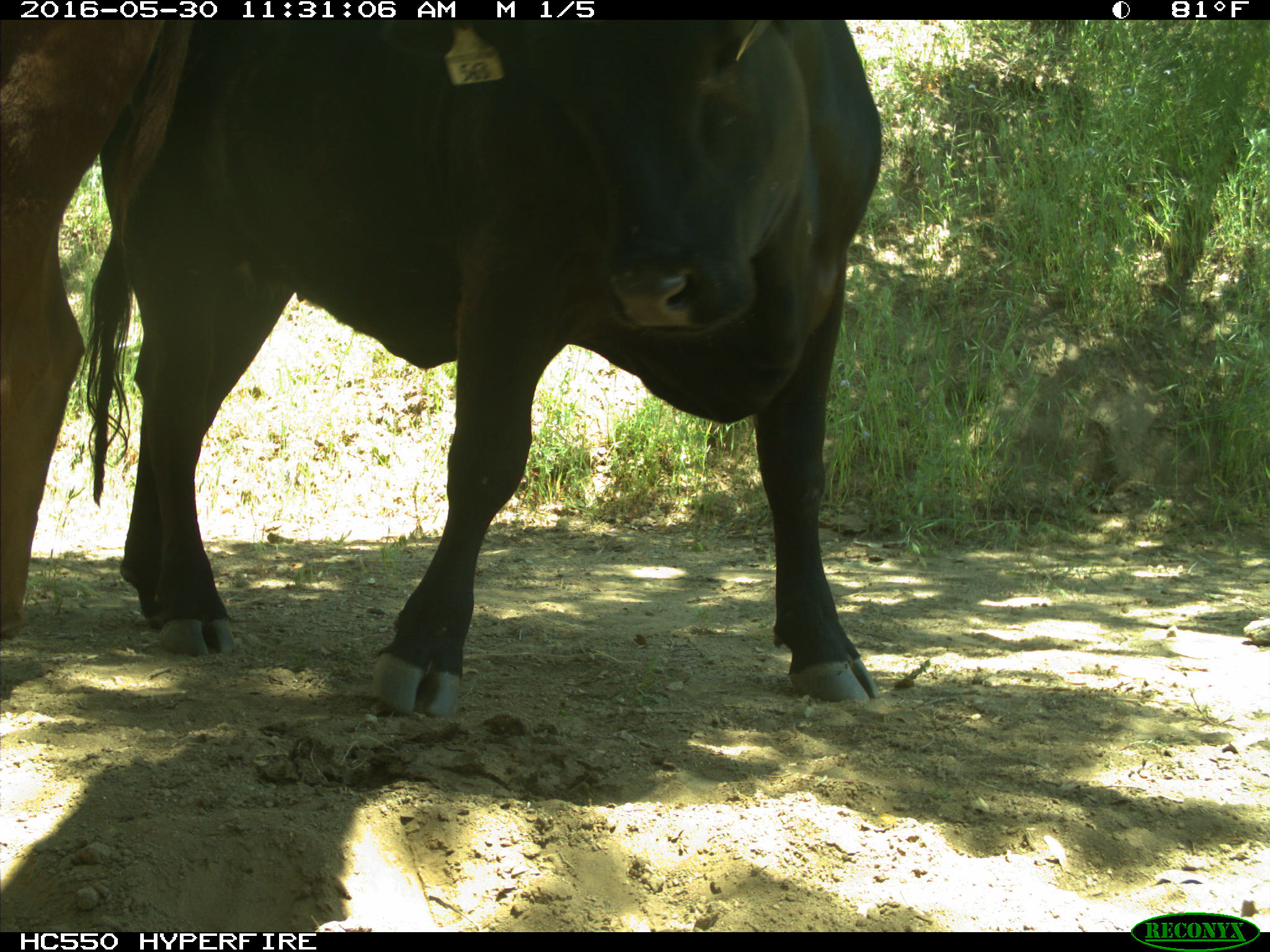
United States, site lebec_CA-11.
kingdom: Animalia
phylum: Chordata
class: Mammalia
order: Artiodactyla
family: Bovidae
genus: Bos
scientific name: Bos taurus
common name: domestic cow